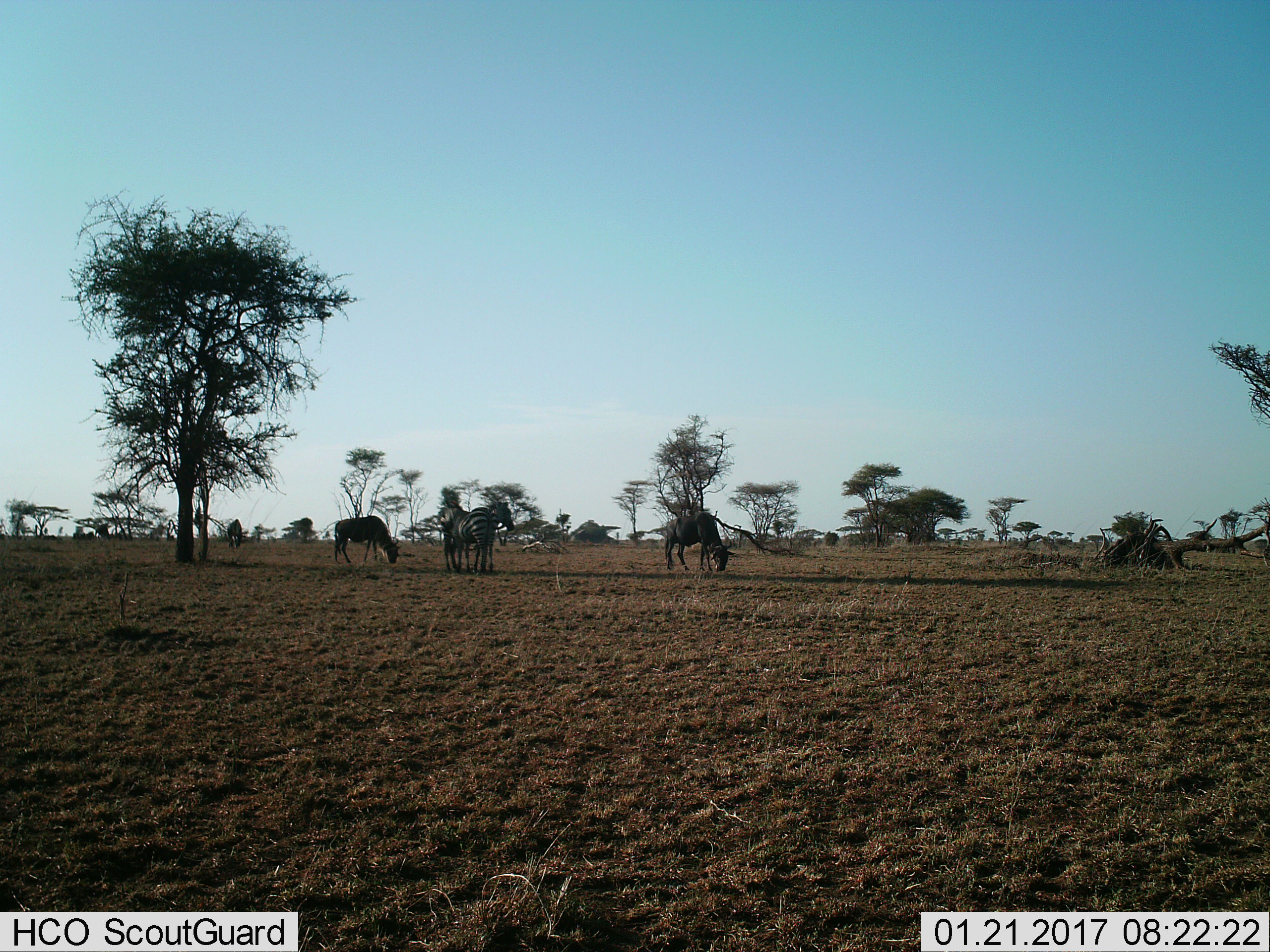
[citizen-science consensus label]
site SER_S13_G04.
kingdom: Animalia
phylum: Chordata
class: Mammalia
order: Artiodactyla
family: Bovidae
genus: Connochaetes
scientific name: Connochaetes taurinus taurinus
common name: blue wildebeest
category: wildebeestblue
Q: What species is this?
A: Wildebeestblue (blue wildebeest) (Connochaetes taurinus taurinus).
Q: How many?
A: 3.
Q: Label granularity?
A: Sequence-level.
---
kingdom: Animalia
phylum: Chordata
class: Mammalia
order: Perissodactyla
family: Equidae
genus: Equus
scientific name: Equus quagga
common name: plains zebra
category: zebraplains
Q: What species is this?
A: Zebraplains (plains zebra) (Equus quagga).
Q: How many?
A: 2.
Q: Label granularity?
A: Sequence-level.